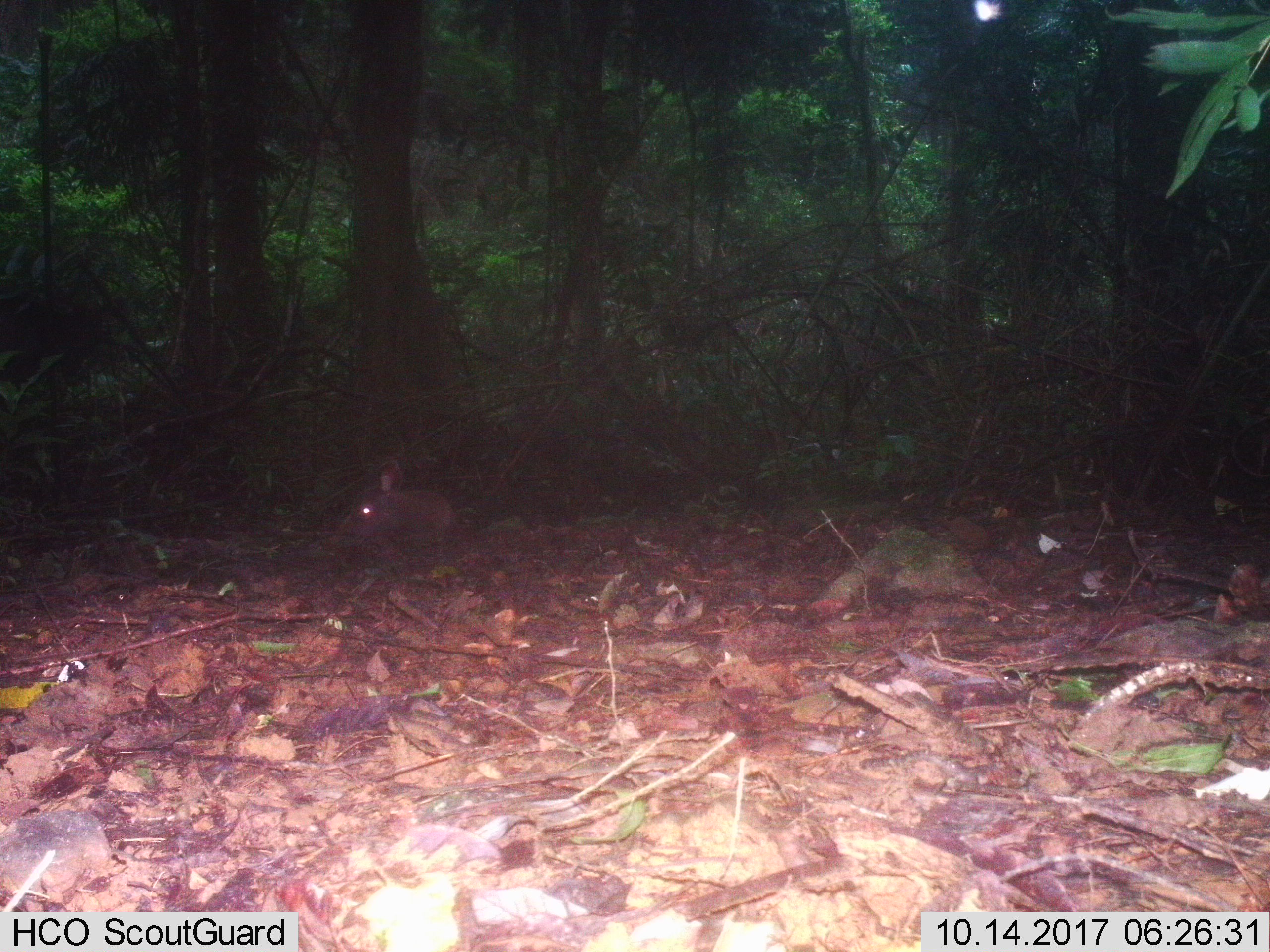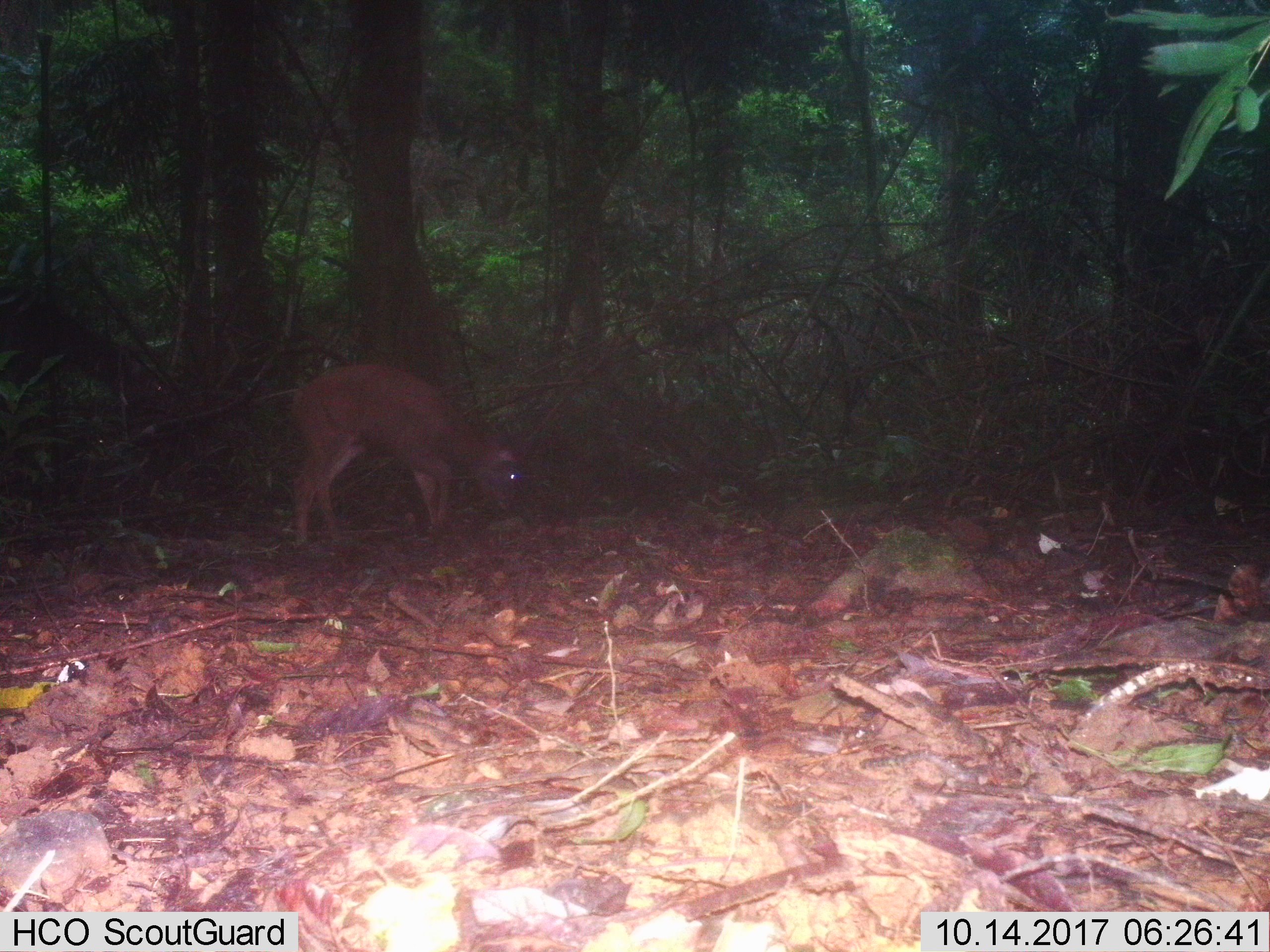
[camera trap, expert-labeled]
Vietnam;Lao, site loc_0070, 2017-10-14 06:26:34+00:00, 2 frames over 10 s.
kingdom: Animalia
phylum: Chordata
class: Mammalia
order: Artiodactyla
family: Cervidae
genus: Rusa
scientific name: Rusa unicolor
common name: sambar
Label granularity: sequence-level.